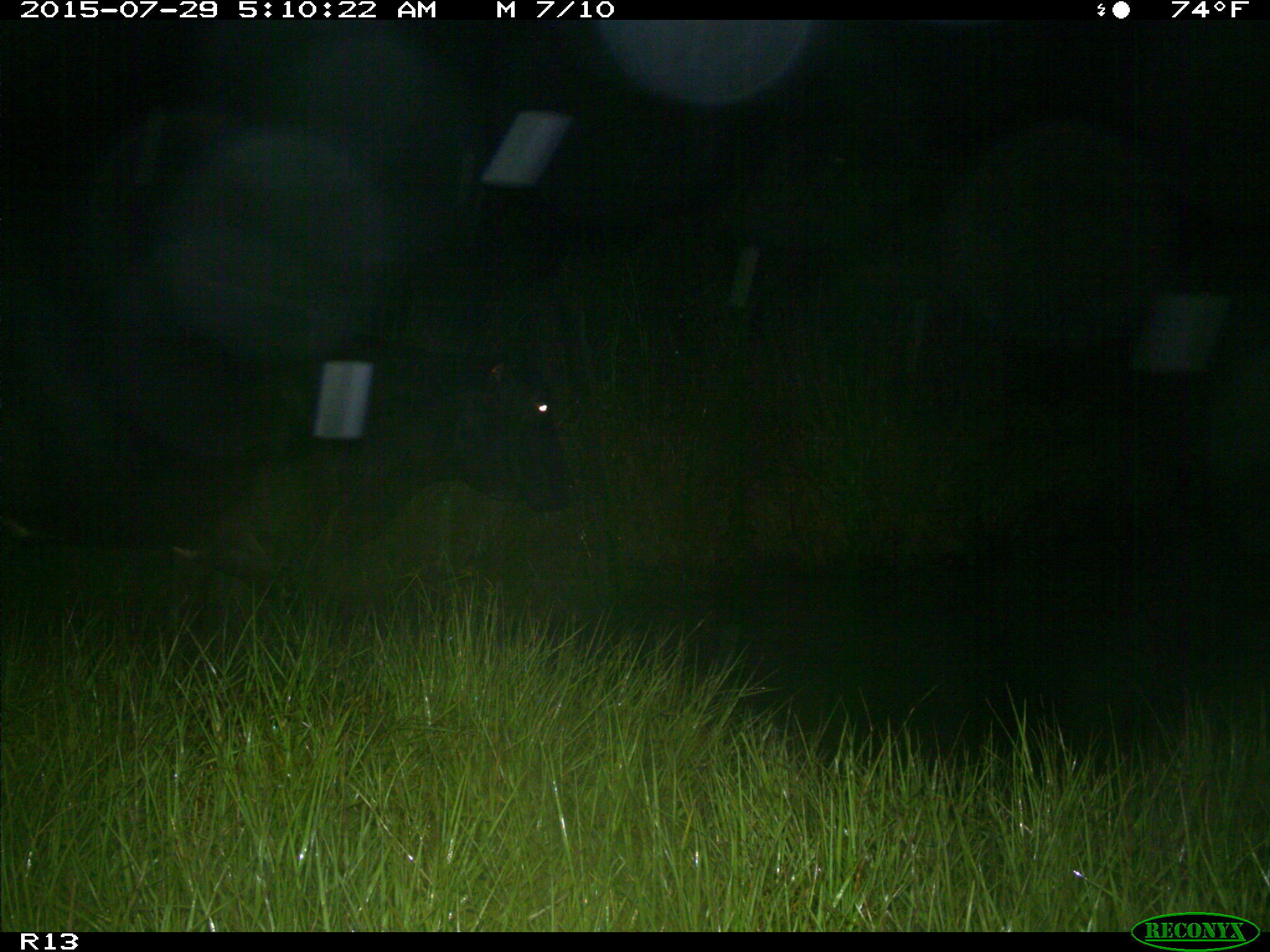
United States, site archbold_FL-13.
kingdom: Animalia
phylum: Chordata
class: Mammalia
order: Artiodactyla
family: Bovidae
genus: Bos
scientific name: Bos taurus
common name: domestic cow